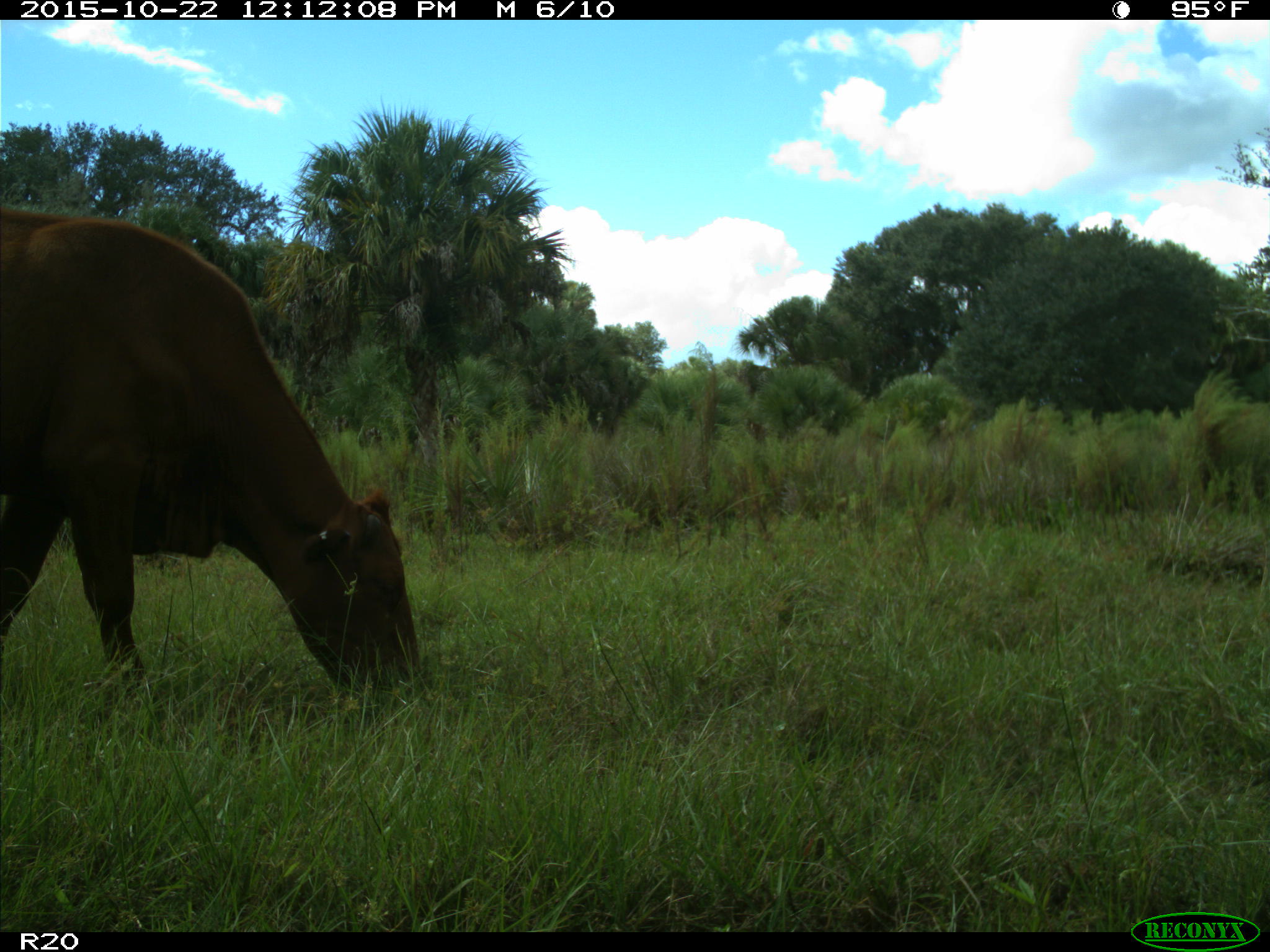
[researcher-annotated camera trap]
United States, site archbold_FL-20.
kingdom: Animalia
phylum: Chordata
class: Mammalia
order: Artiodactyla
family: Bovidae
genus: Bos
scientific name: Bos taurus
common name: domestic cow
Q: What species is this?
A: Bos taurus (domestic cow).